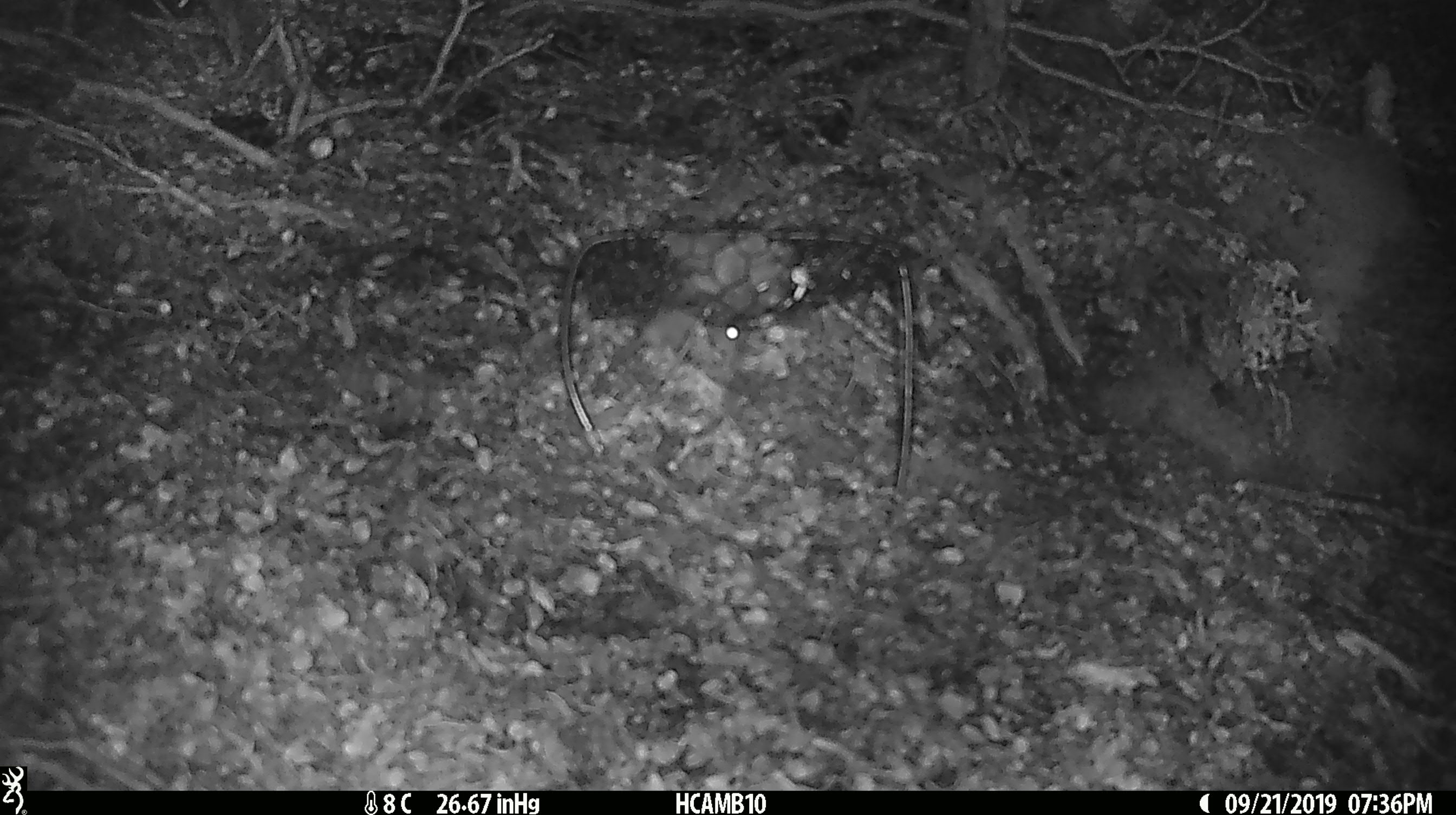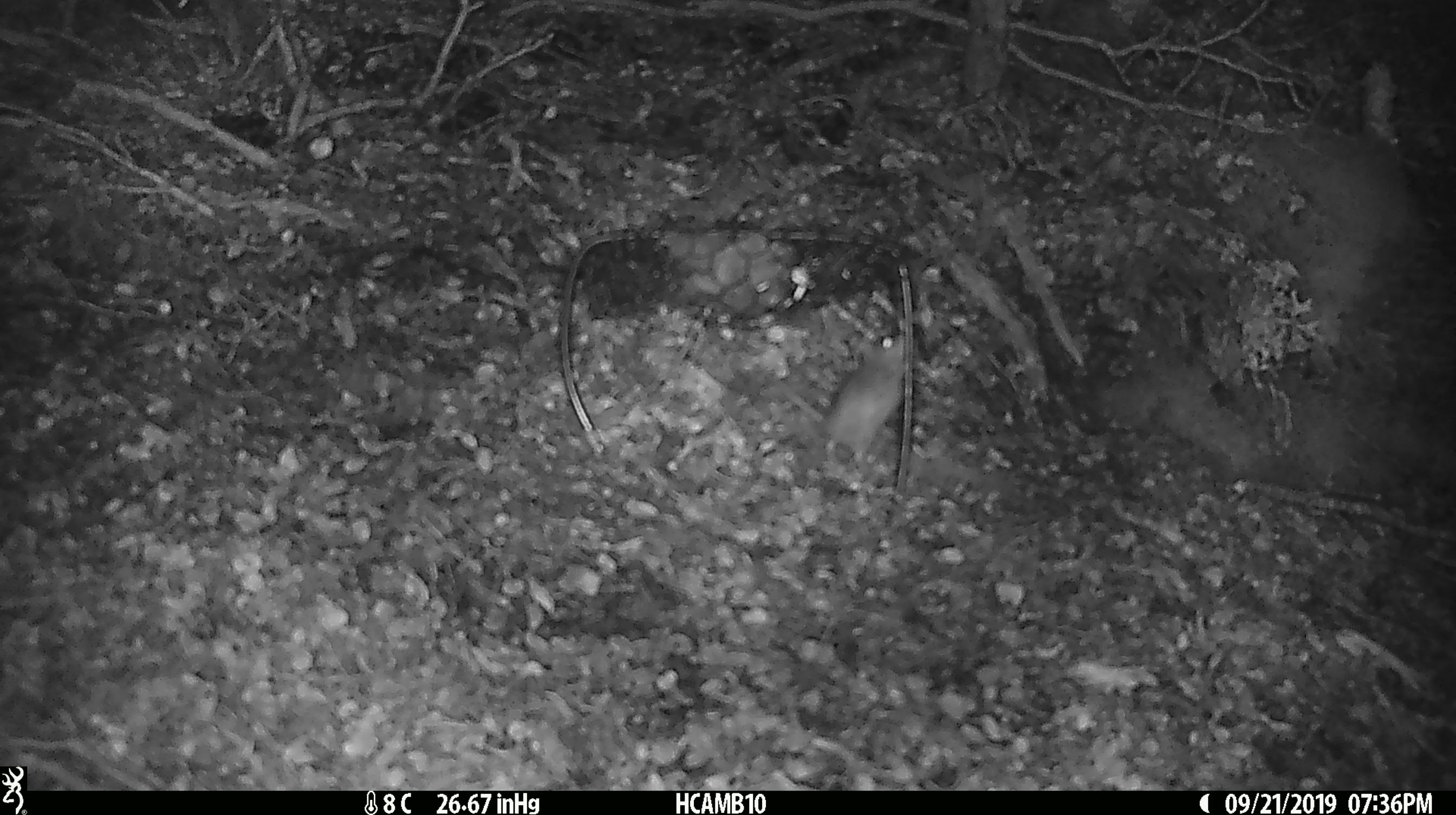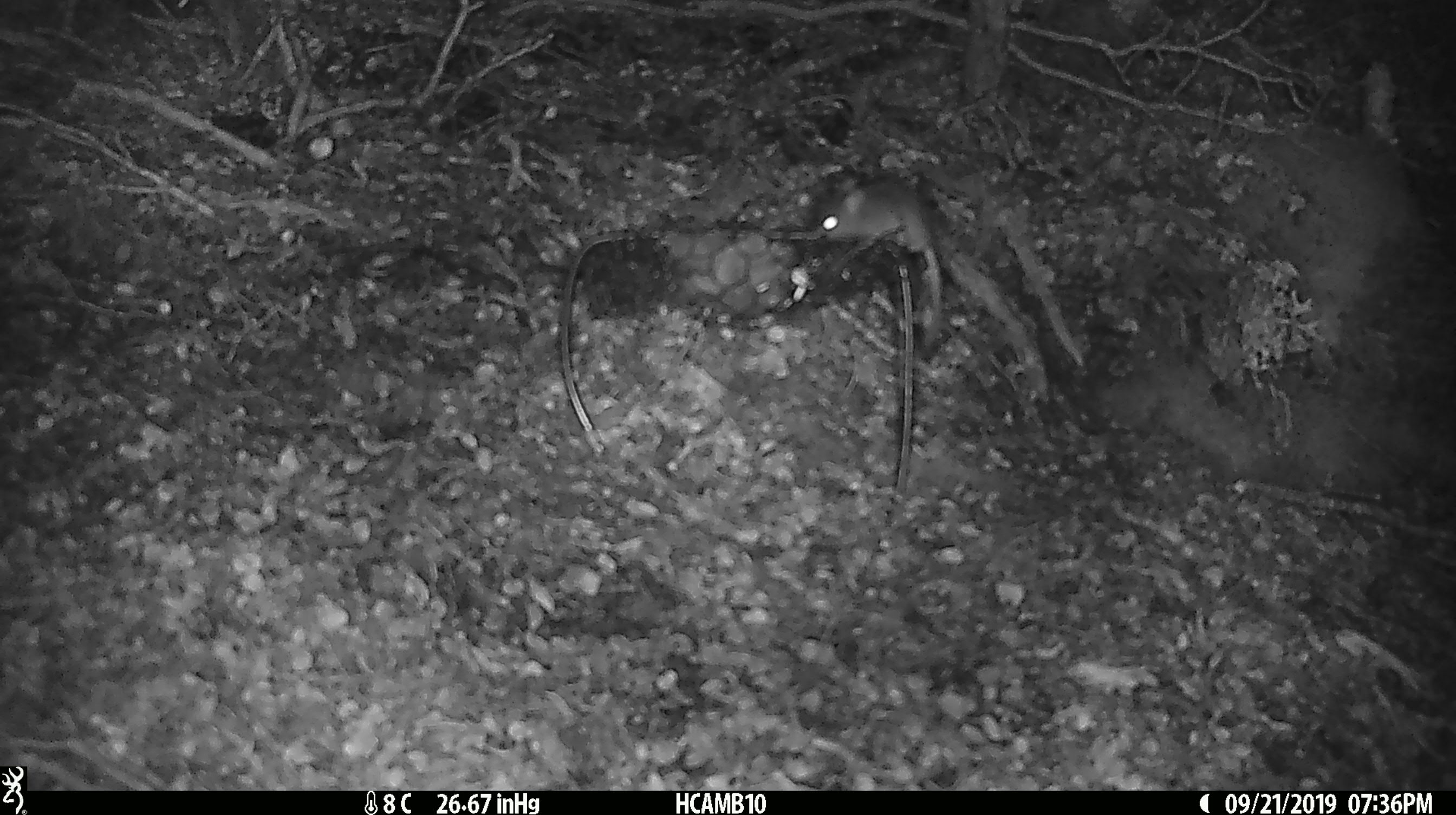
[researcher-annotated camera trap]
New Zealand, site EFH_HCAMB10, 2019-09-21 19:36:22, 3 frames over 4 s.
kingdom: Animalia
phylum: Chordata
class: Mammalia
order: Rodentia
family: Muridae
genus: Mus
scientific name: Mus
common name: mouse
Mouse (Mus).